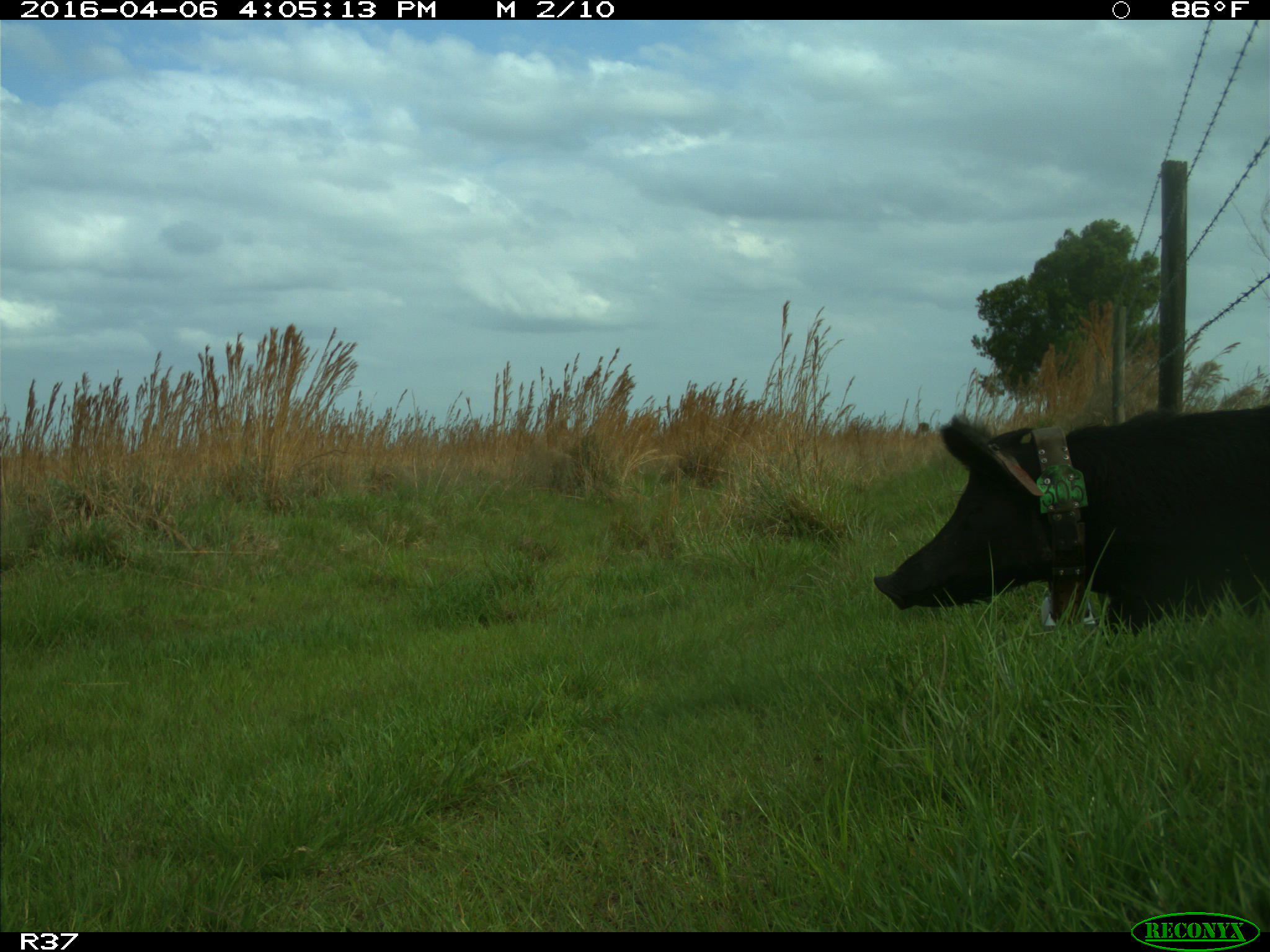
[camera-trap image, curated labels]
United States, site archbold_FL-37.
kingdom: Animalia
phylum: Chordata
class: Mammalia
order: Artiodactyla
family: Suidae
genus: Sus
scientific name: Sus scrofa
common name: wild boar